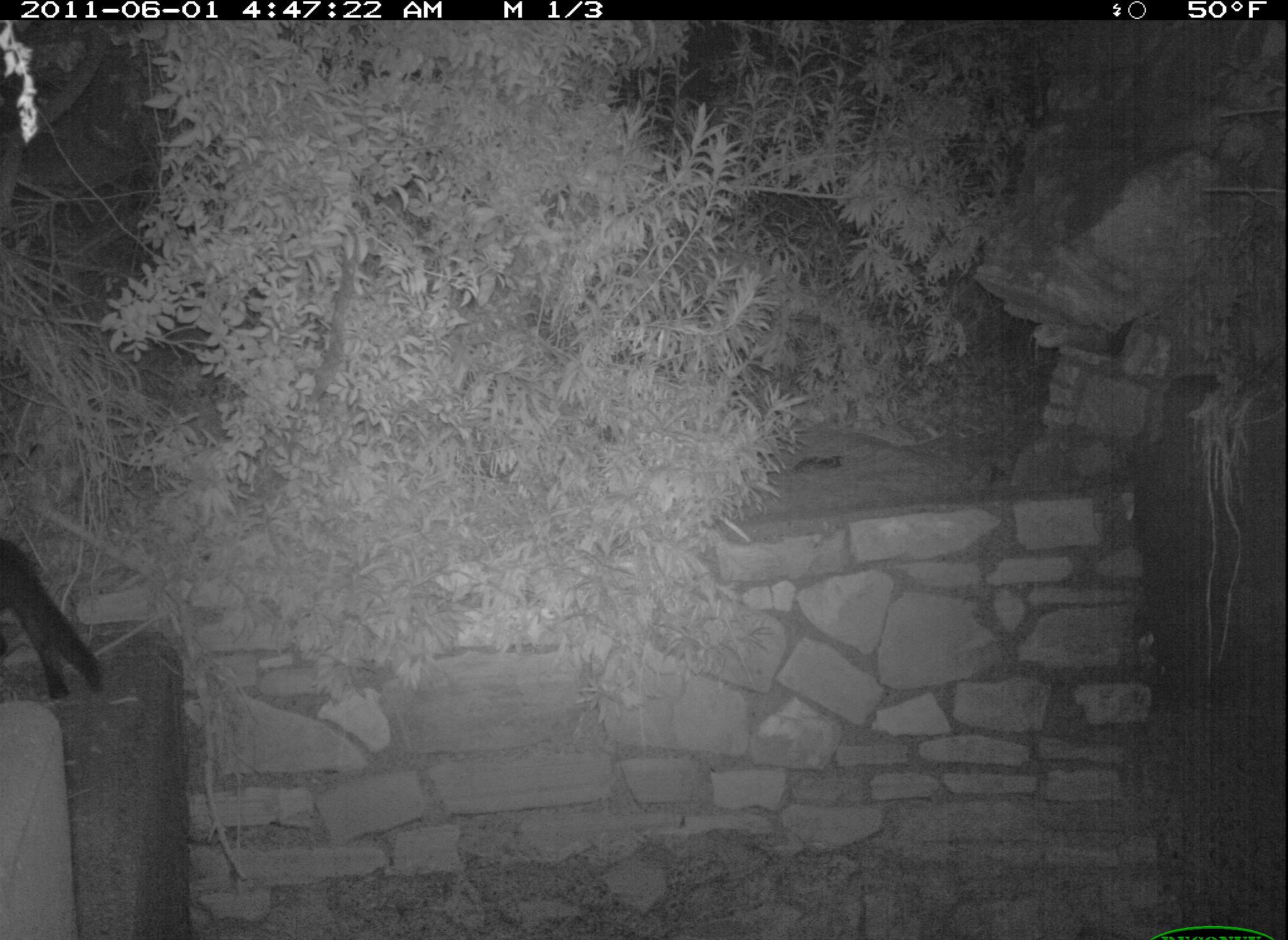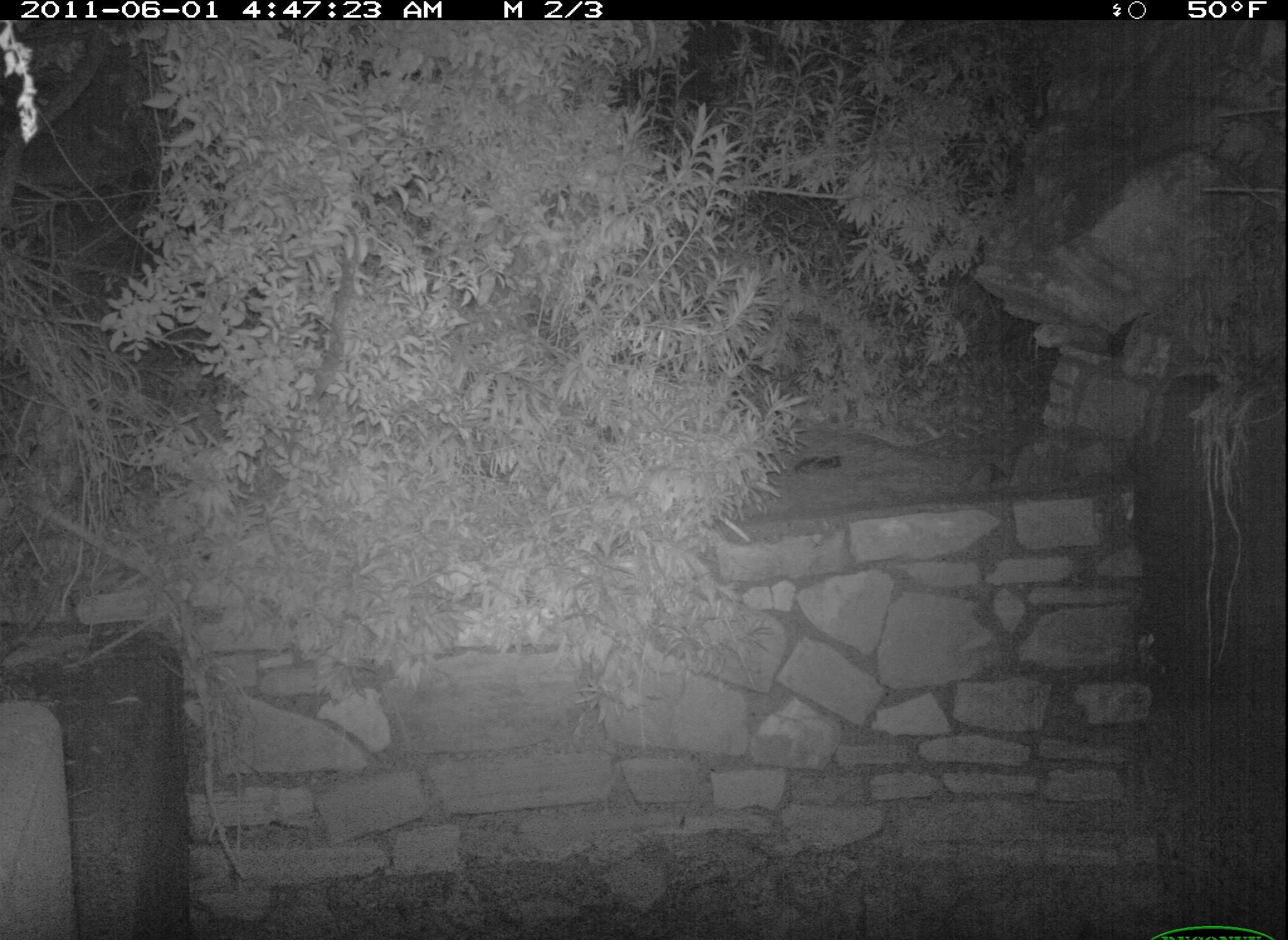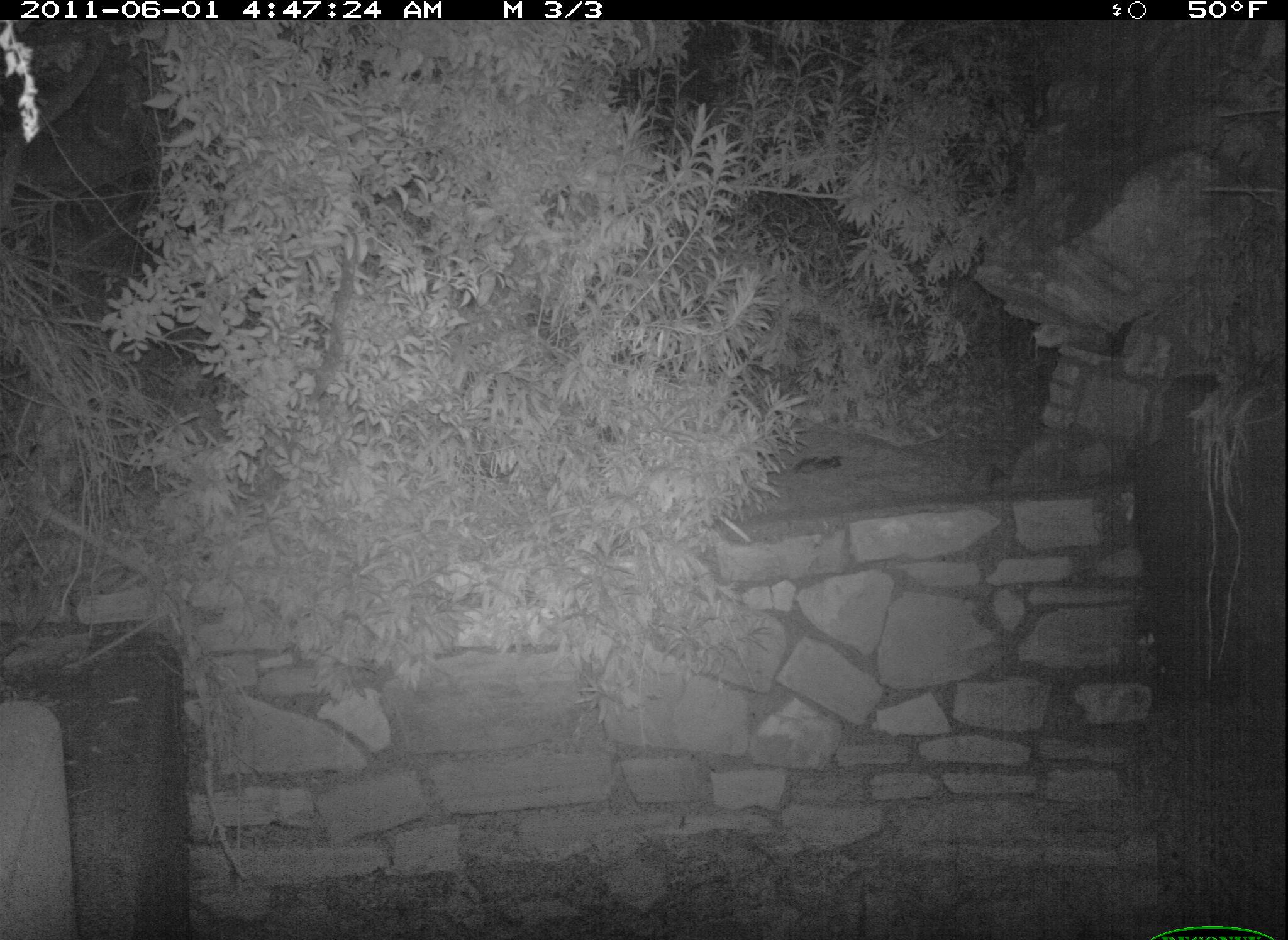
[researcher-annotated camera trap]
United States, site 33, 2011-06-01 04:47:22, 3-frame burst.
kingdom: Animalia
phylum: Chordata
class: Mammalia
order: Carnivora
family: Felidae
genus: Felis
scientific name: Felis catus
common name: cat